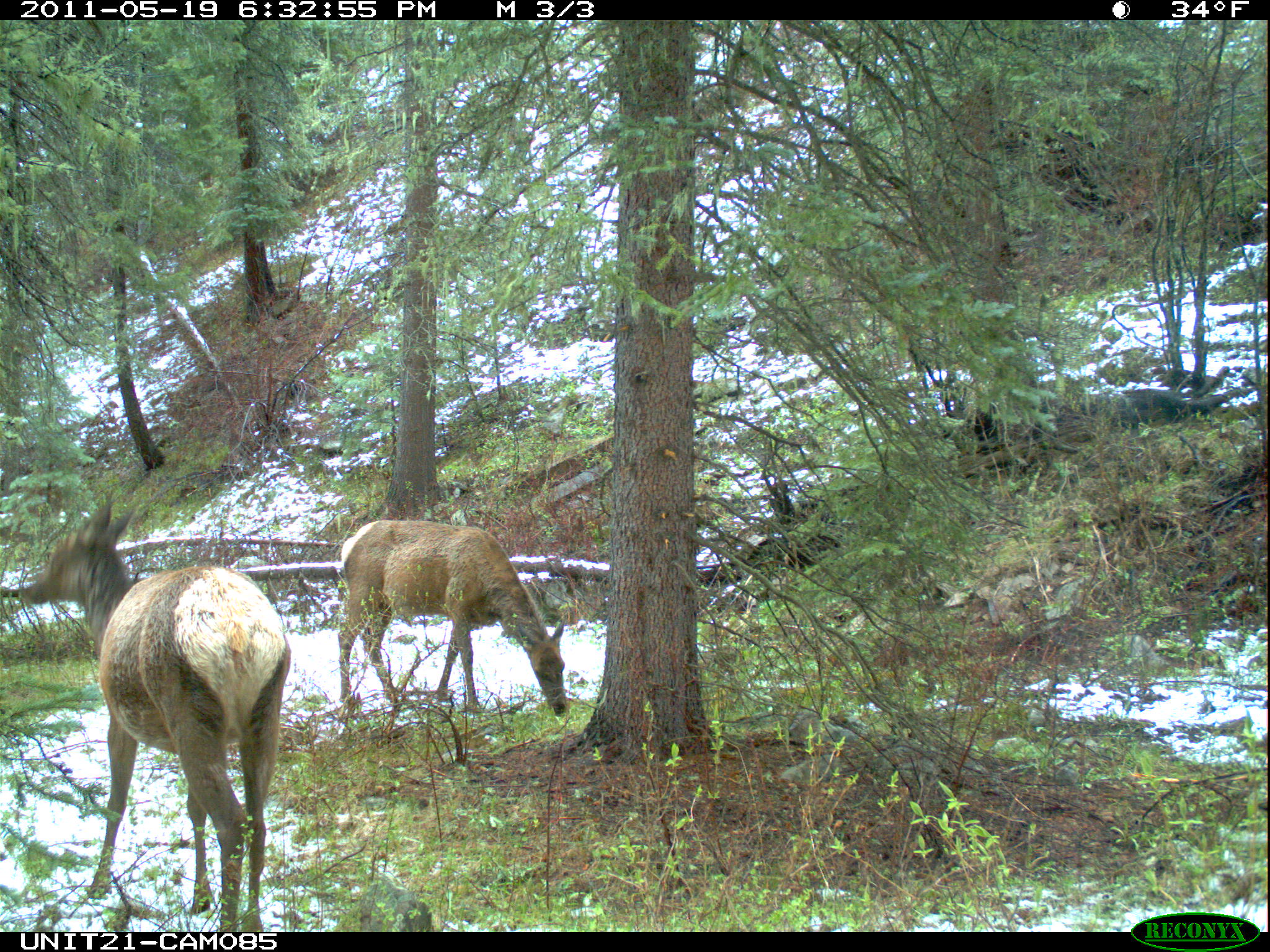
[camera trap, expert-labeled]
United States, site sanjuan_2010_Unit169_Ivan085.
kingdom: Animalia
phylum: Chordata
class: Mammalia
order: Artiodactyla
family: Cervidae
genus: Cervus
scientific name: Cervus elaphus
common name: red deer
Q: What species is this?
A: Cervus elaphus (red deer).